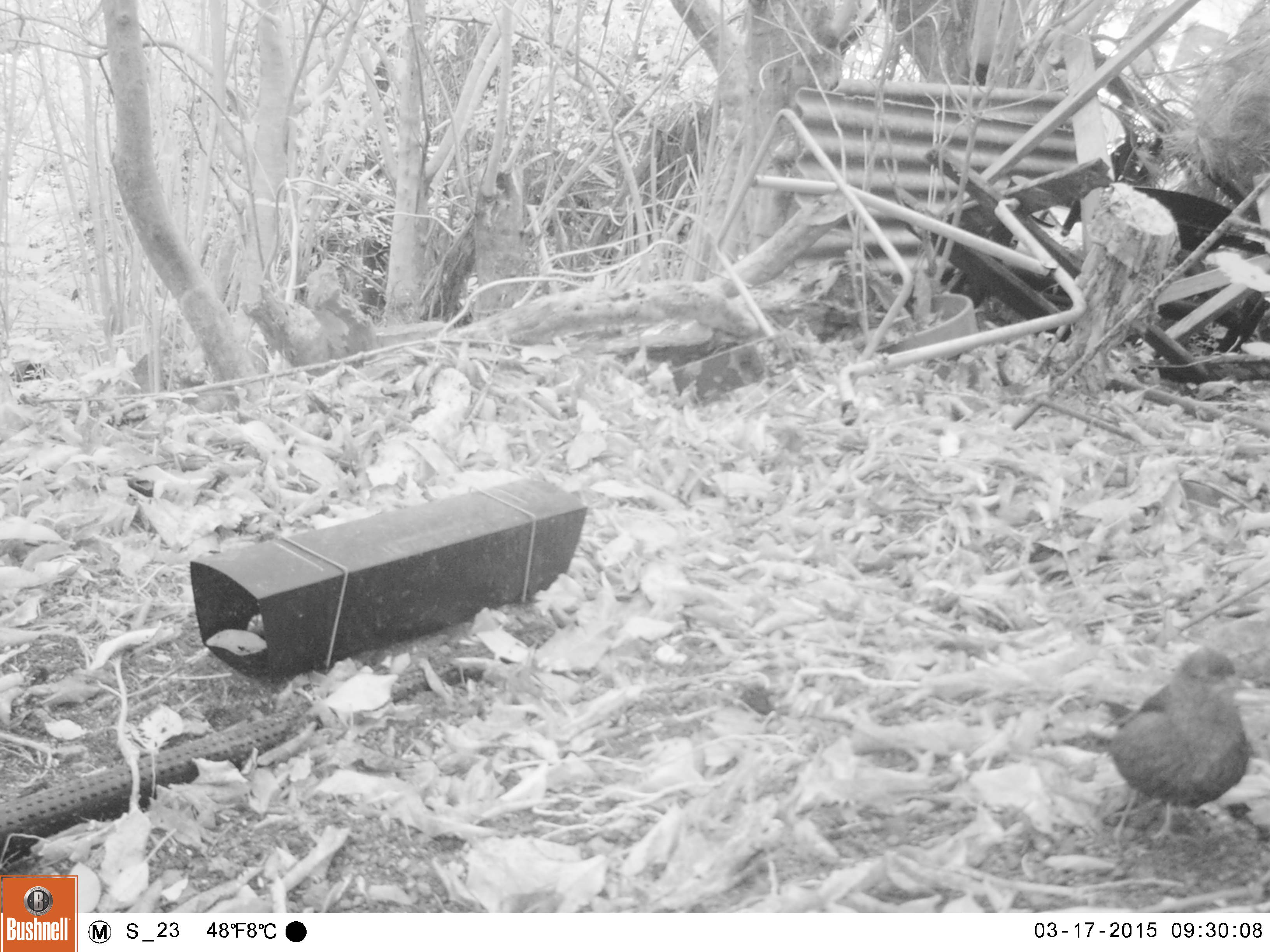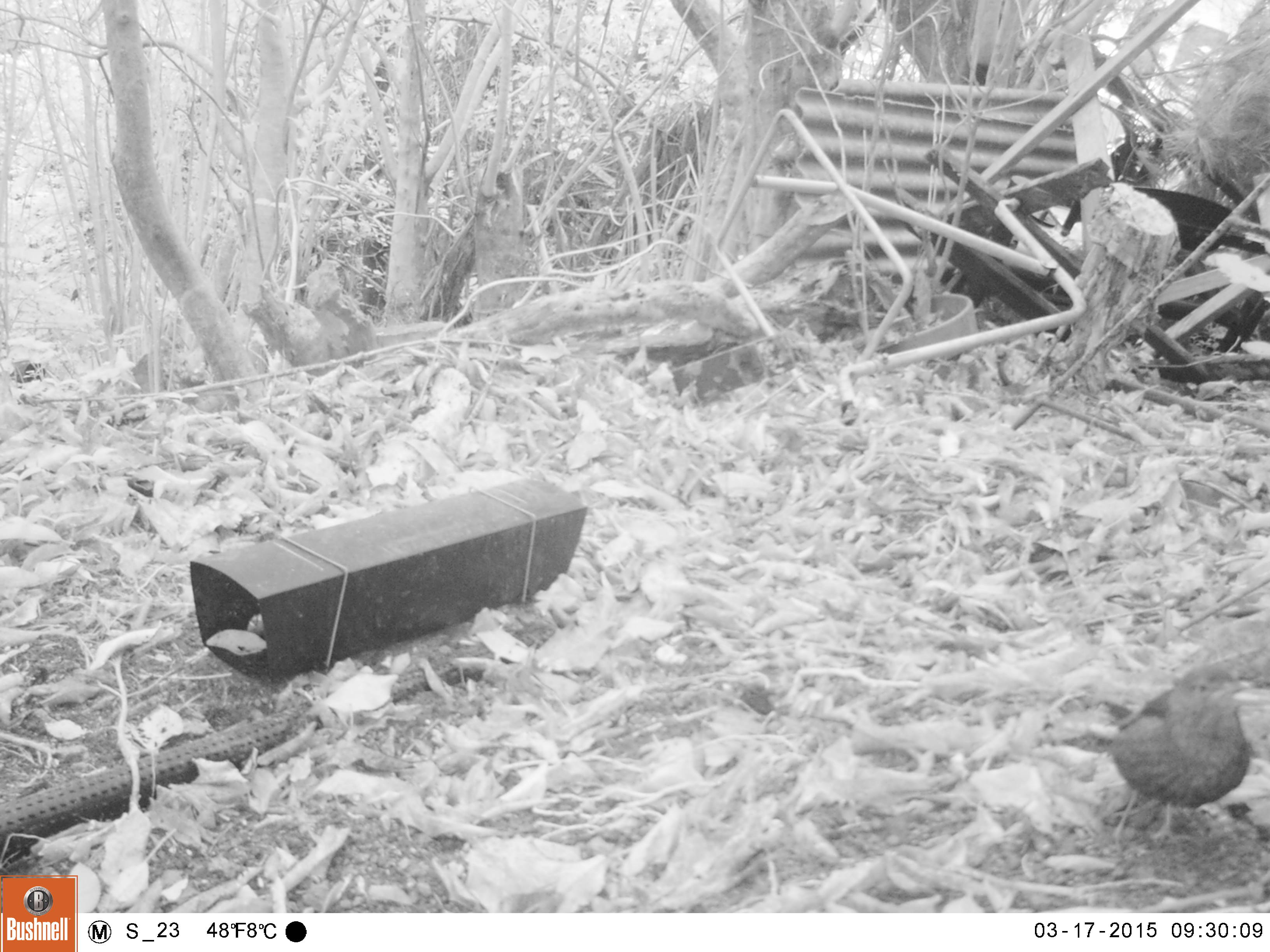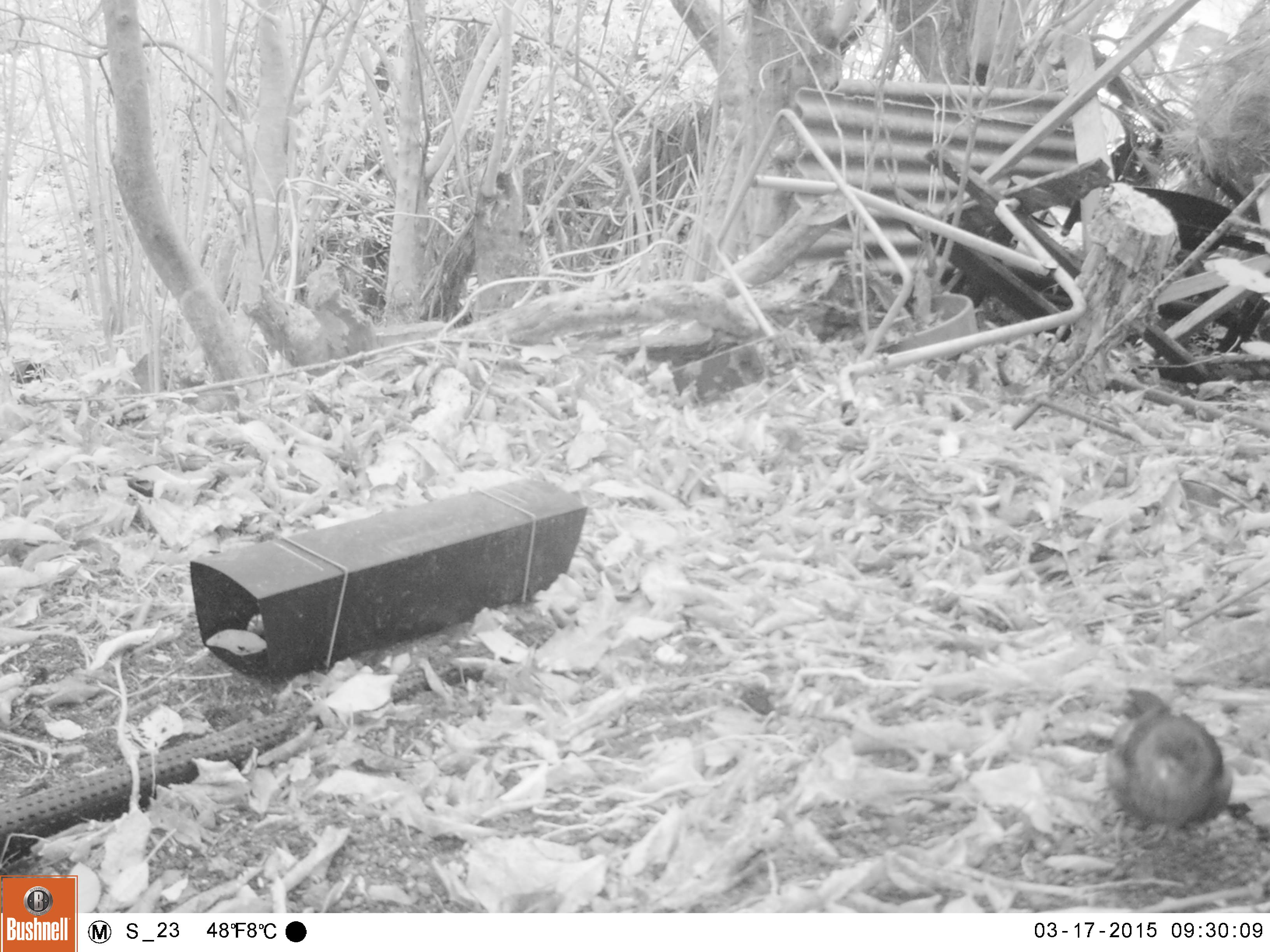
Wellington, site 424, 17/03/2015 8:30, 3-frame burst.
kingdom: Animalia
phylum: Chordata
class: Aves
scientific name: Aves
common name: bird